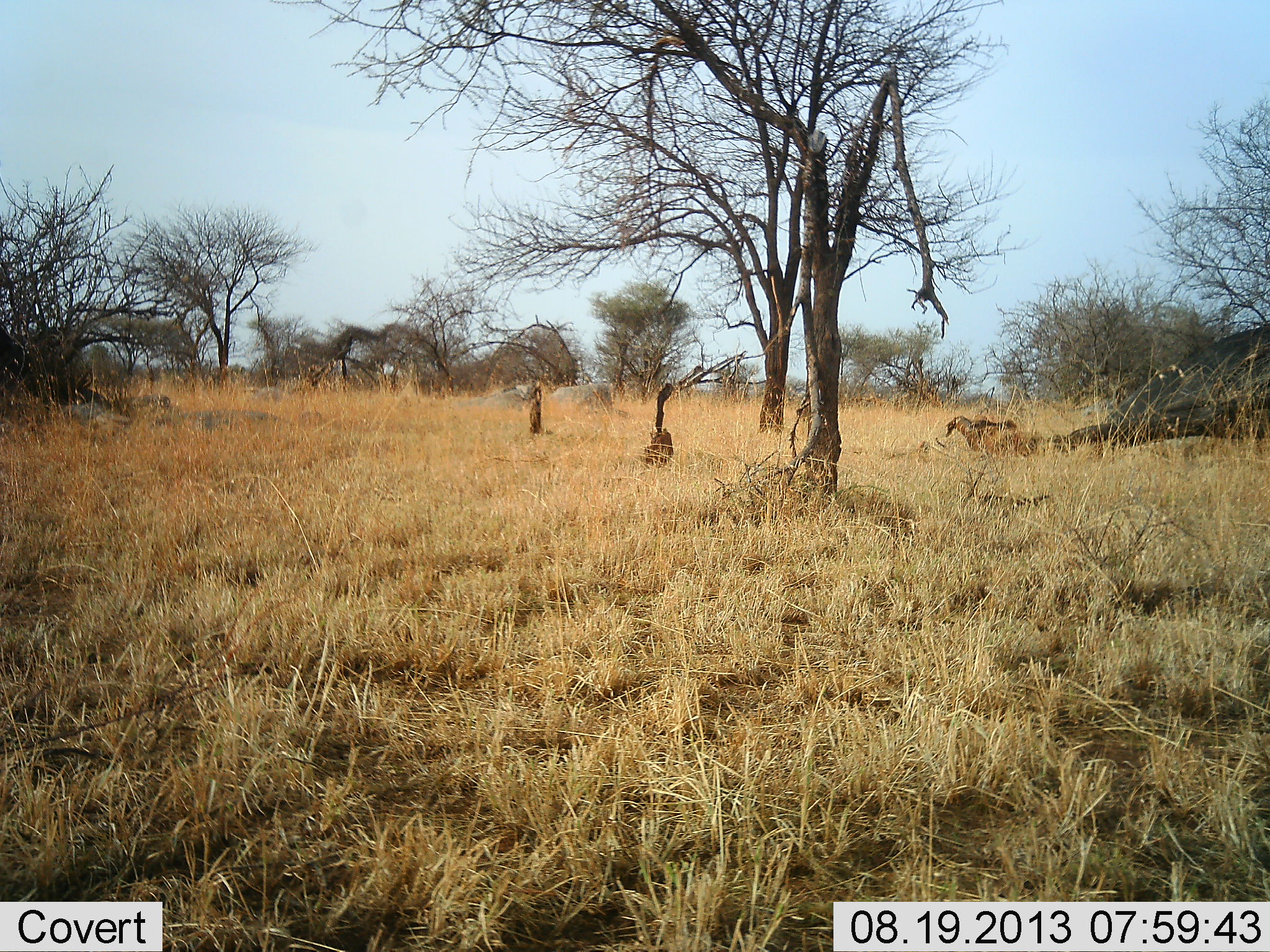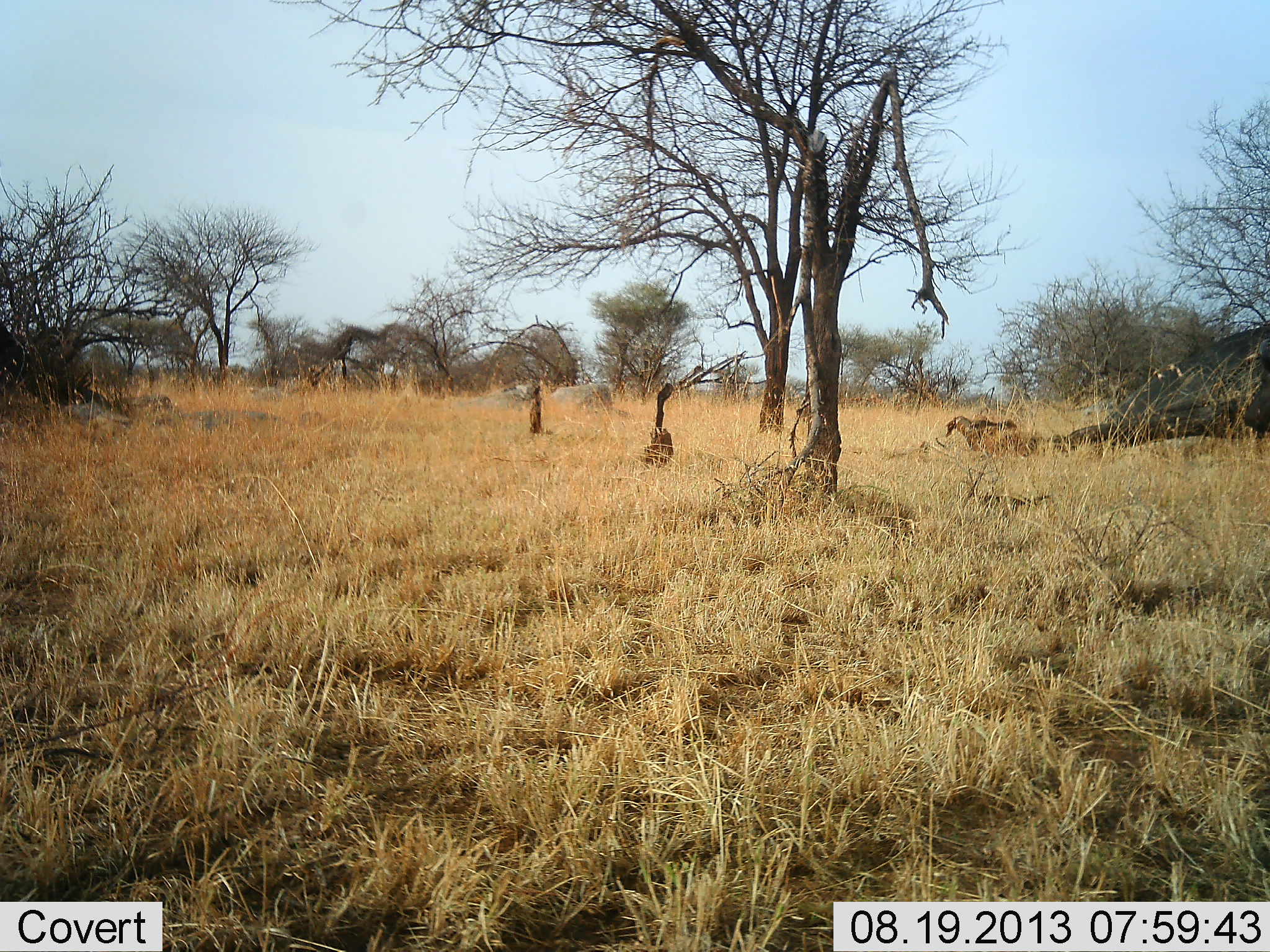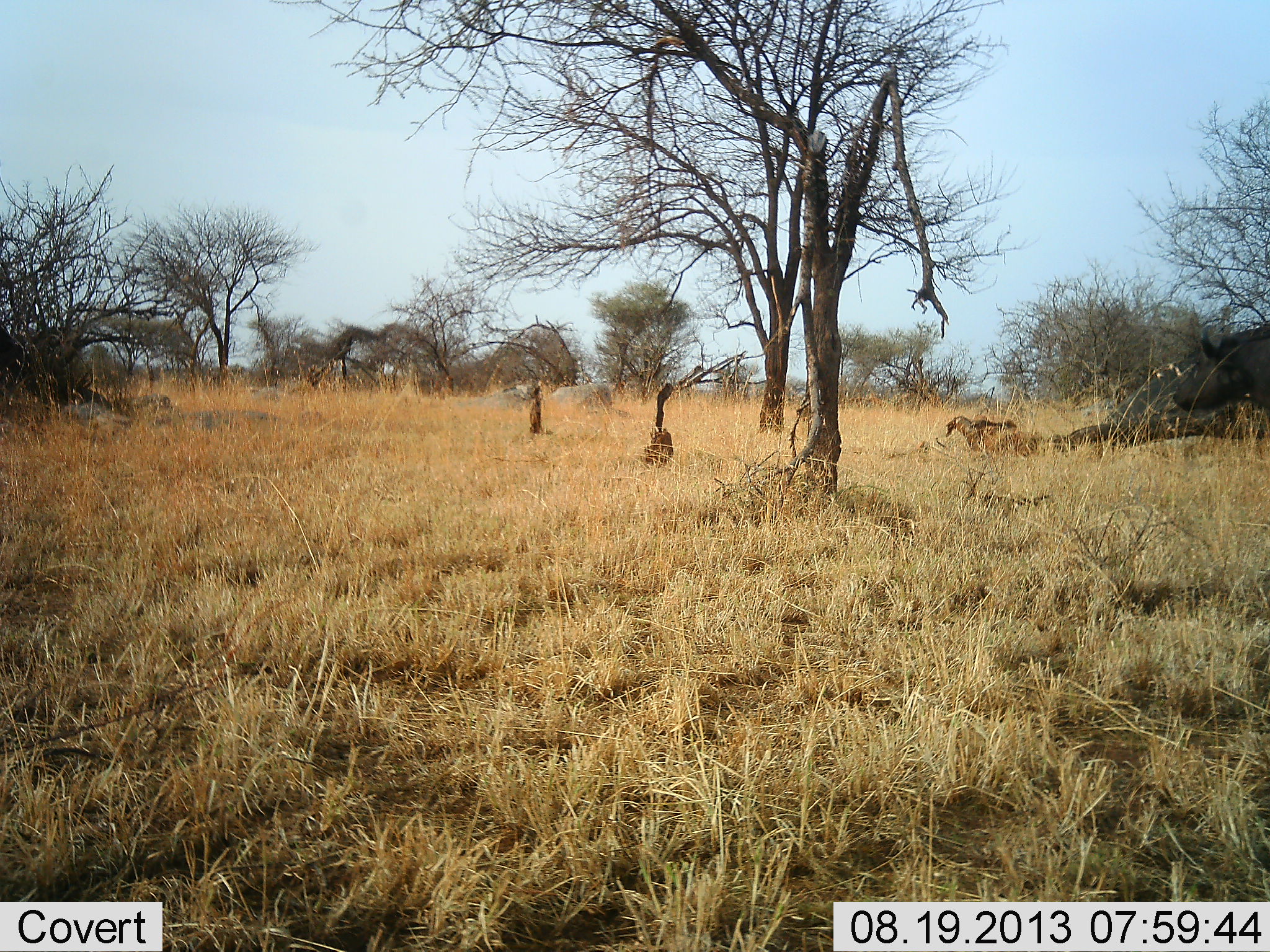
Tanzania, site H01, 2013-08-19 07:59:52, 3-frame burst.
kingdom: Animalia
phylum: Chordata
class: Mammalia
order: Artiodactyla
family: Bovidae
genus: Syncerus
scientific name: Syncerus caffer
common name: cape buffalo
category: buffalo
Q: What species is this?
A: Buffalo (cape buffalo) (Syncerus caffer).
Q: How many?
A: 1.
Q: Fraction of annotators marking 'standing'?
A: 12%.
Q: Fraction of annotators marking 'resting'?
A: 0%.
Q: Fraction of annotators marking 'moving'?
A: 94%.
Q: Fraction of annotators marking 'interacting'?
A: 0%.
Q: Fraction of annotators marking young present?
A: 0%.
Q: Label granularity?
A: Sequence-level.